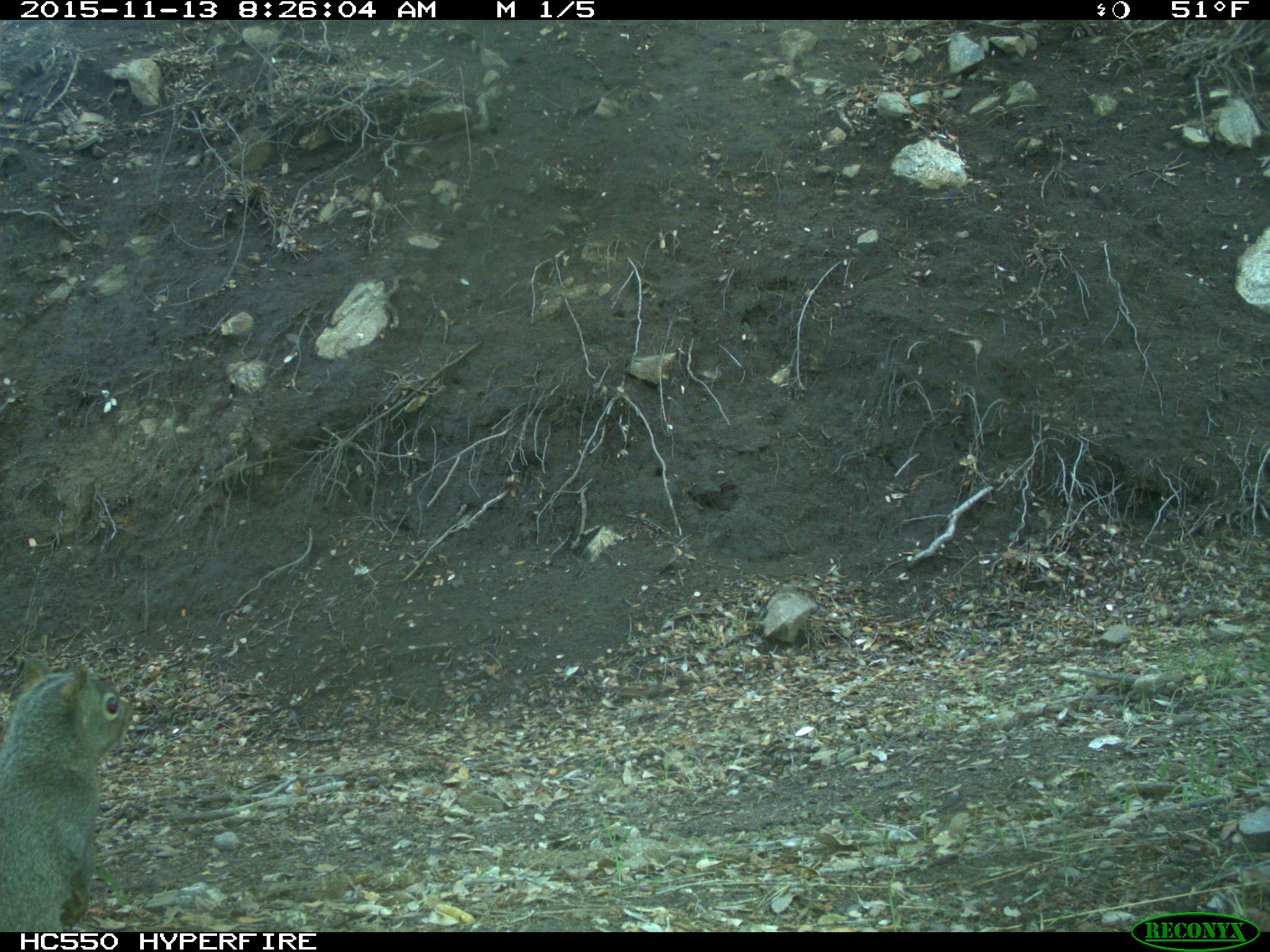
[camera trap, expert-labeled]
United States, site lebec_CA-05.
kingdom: Animalia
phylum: Chordata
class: Mammalia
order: Rodentia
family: Sciuridae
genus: Sciurus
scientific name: Sciurus carolinensis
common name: eastern gray squirrel